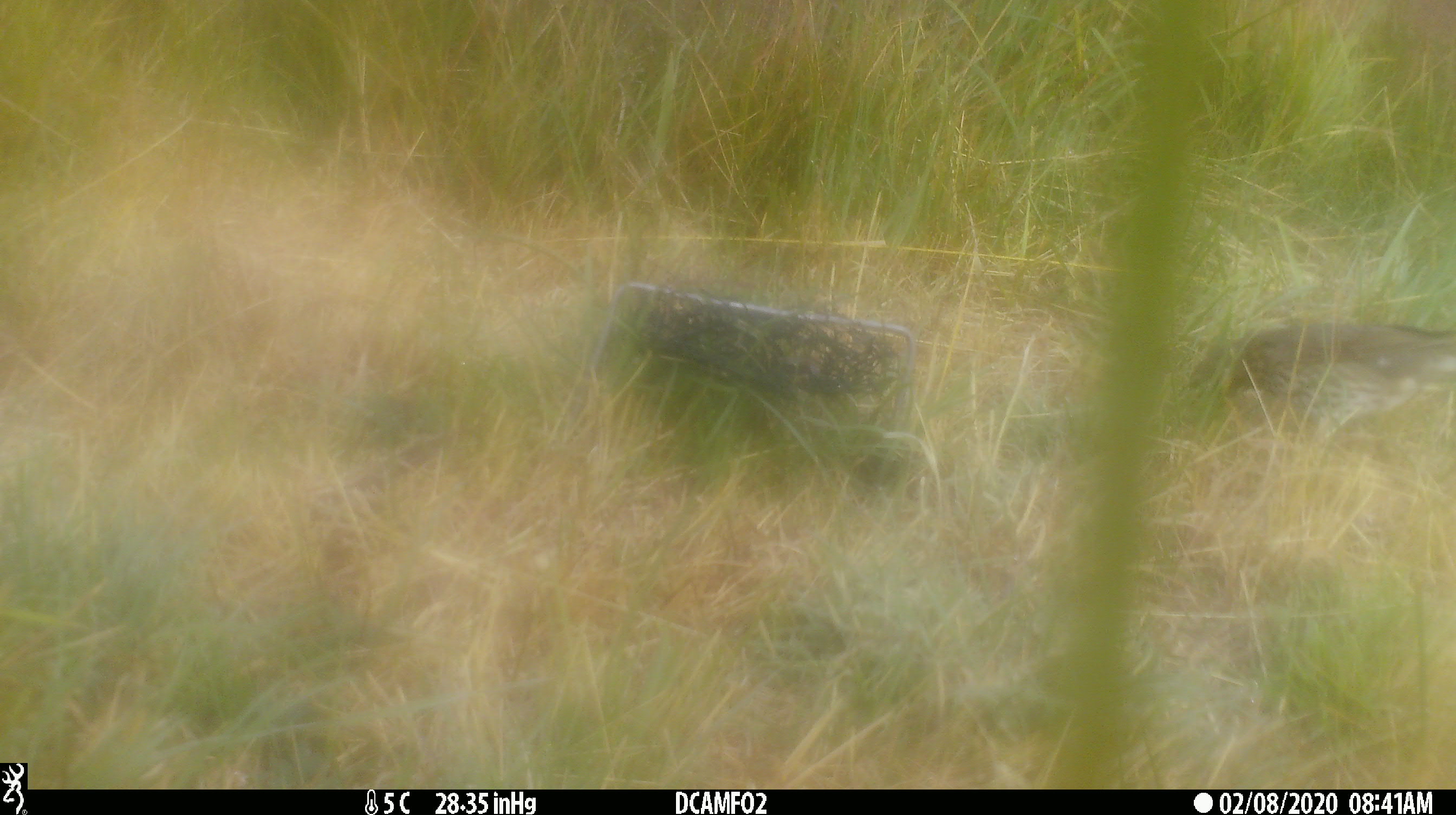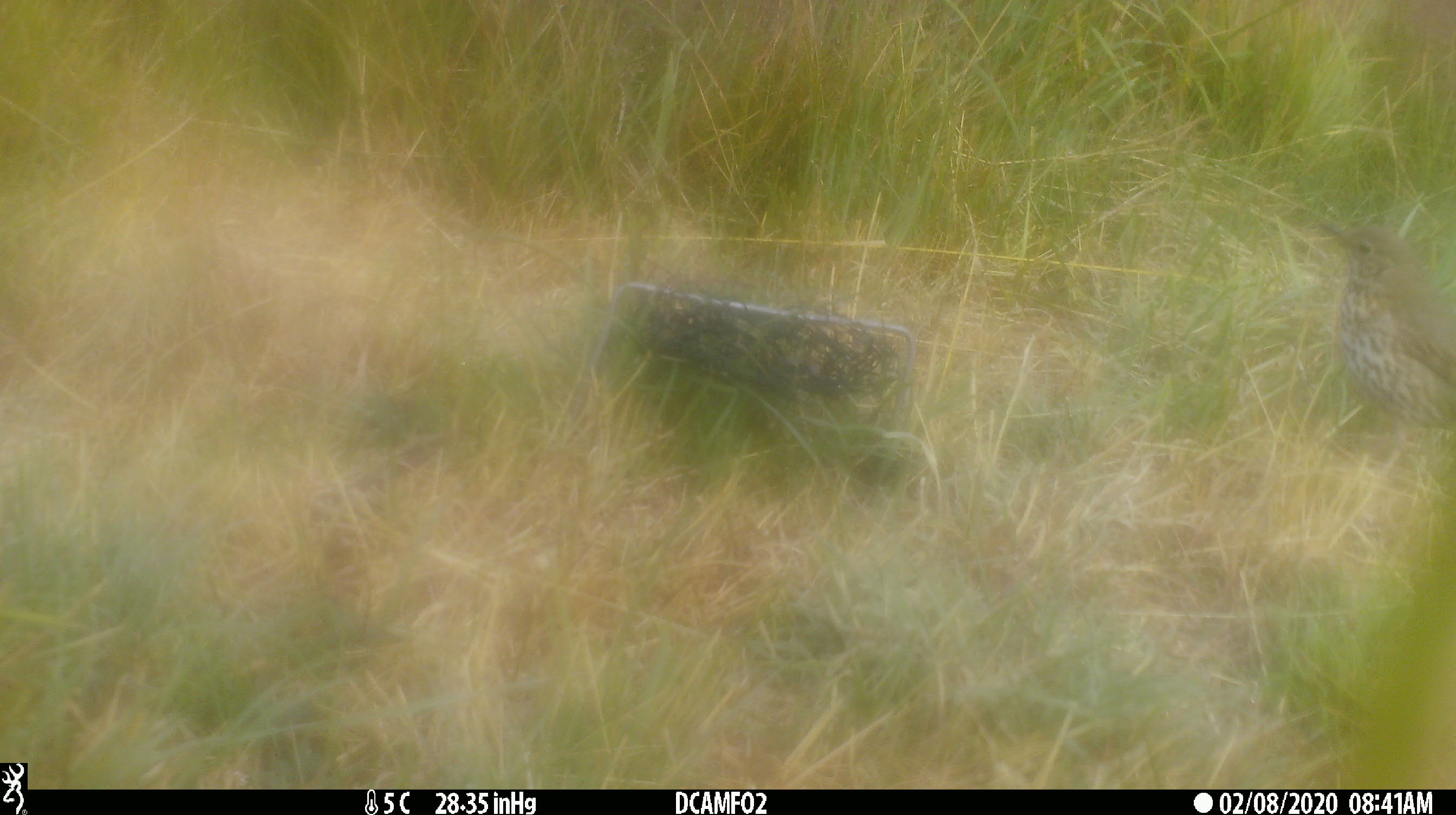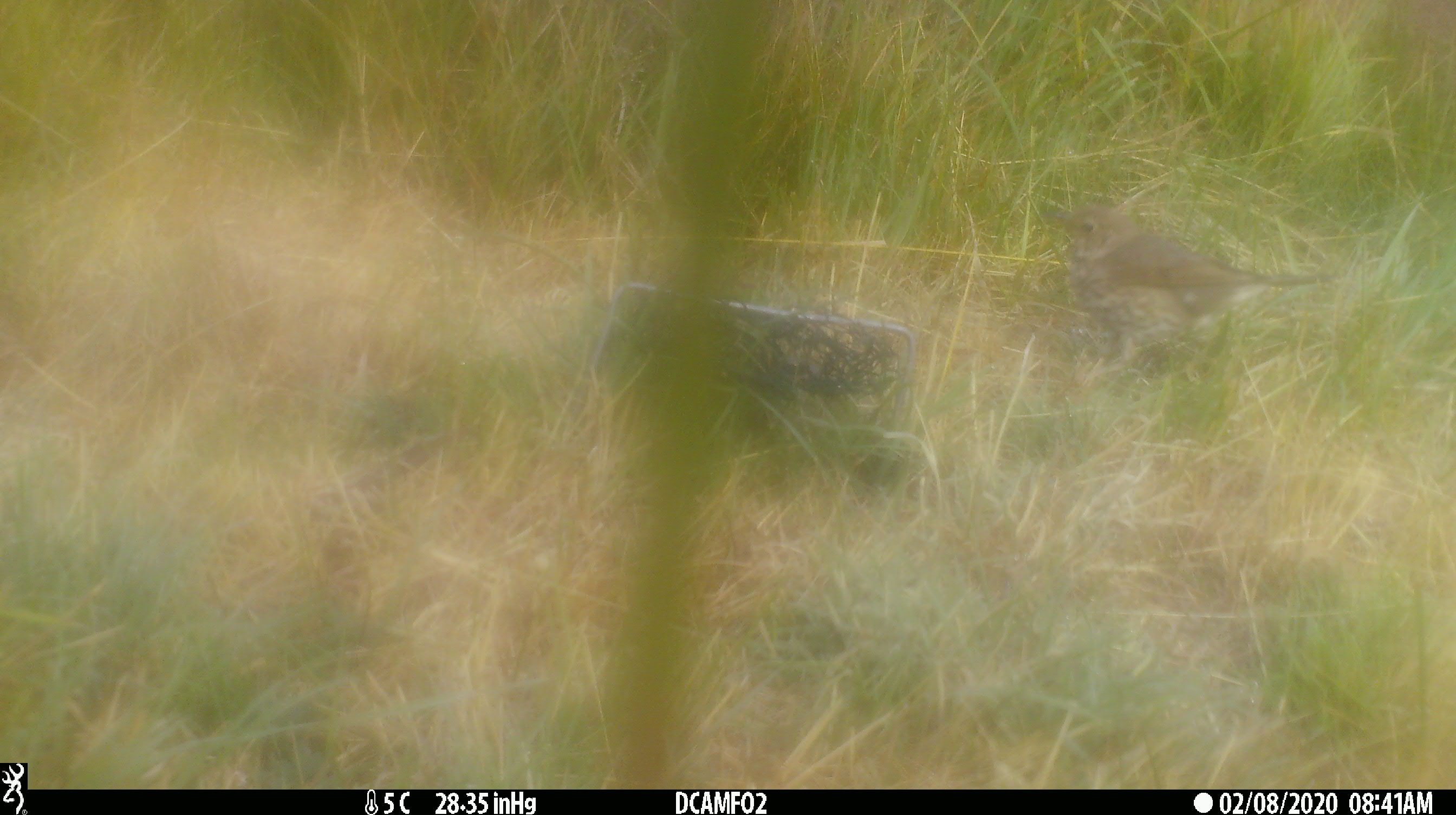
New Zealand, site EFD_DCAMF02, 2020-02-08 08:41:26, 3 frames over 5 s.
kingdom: Animalia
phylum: Chordata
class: Aves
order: Passeriformes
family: Turdidae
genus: Turdus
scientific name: Turdus philomelos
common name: song thrush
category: thrush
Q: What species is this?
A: Thrush (song thrush) (Turdus philomelos).